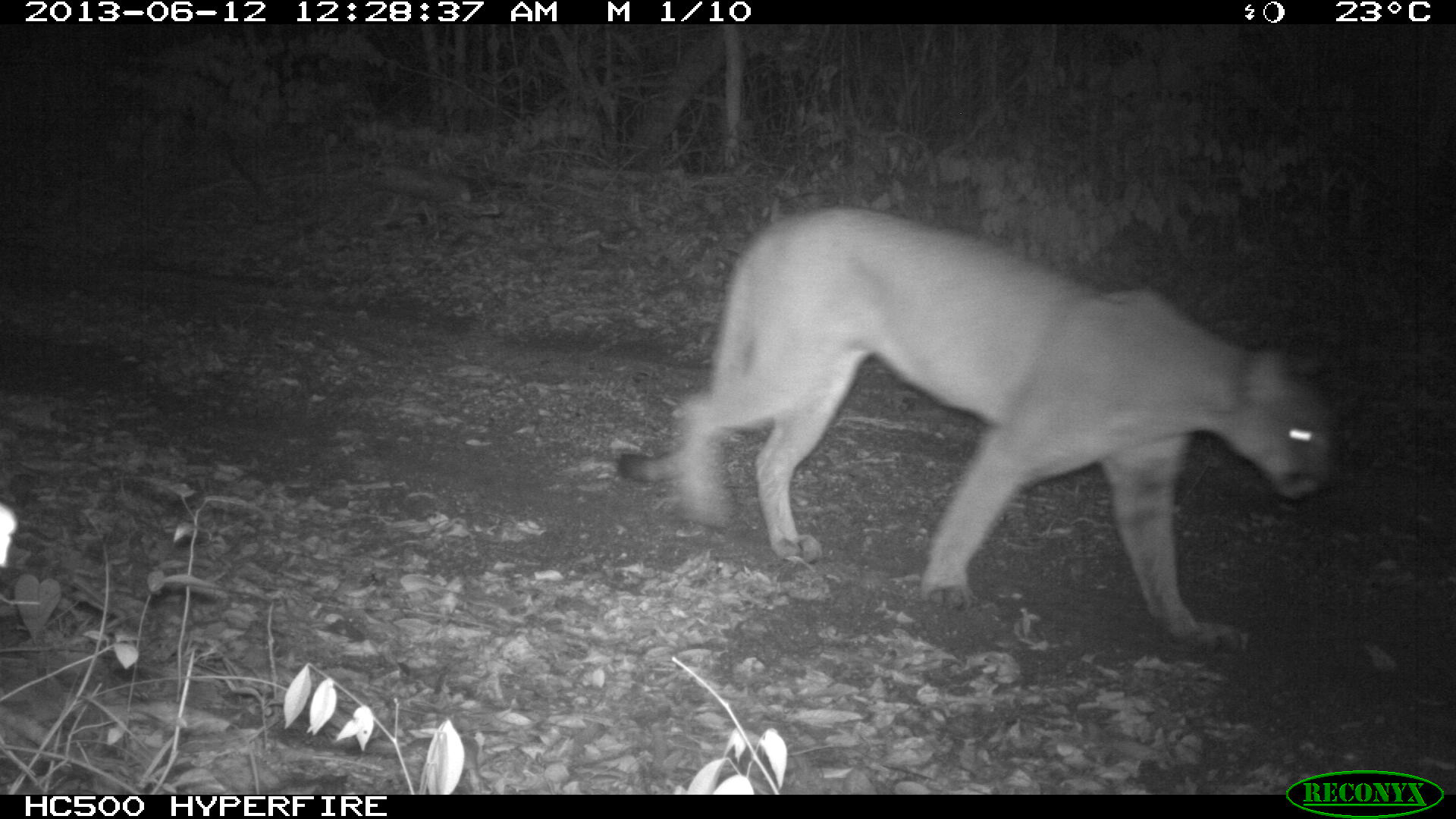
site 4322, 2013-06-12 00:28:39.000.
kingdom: Animalia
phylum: Chordata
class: Mammalia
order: Carnivora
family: Felidae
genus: Puma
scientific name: Puma concolor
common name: mountain lion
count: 1